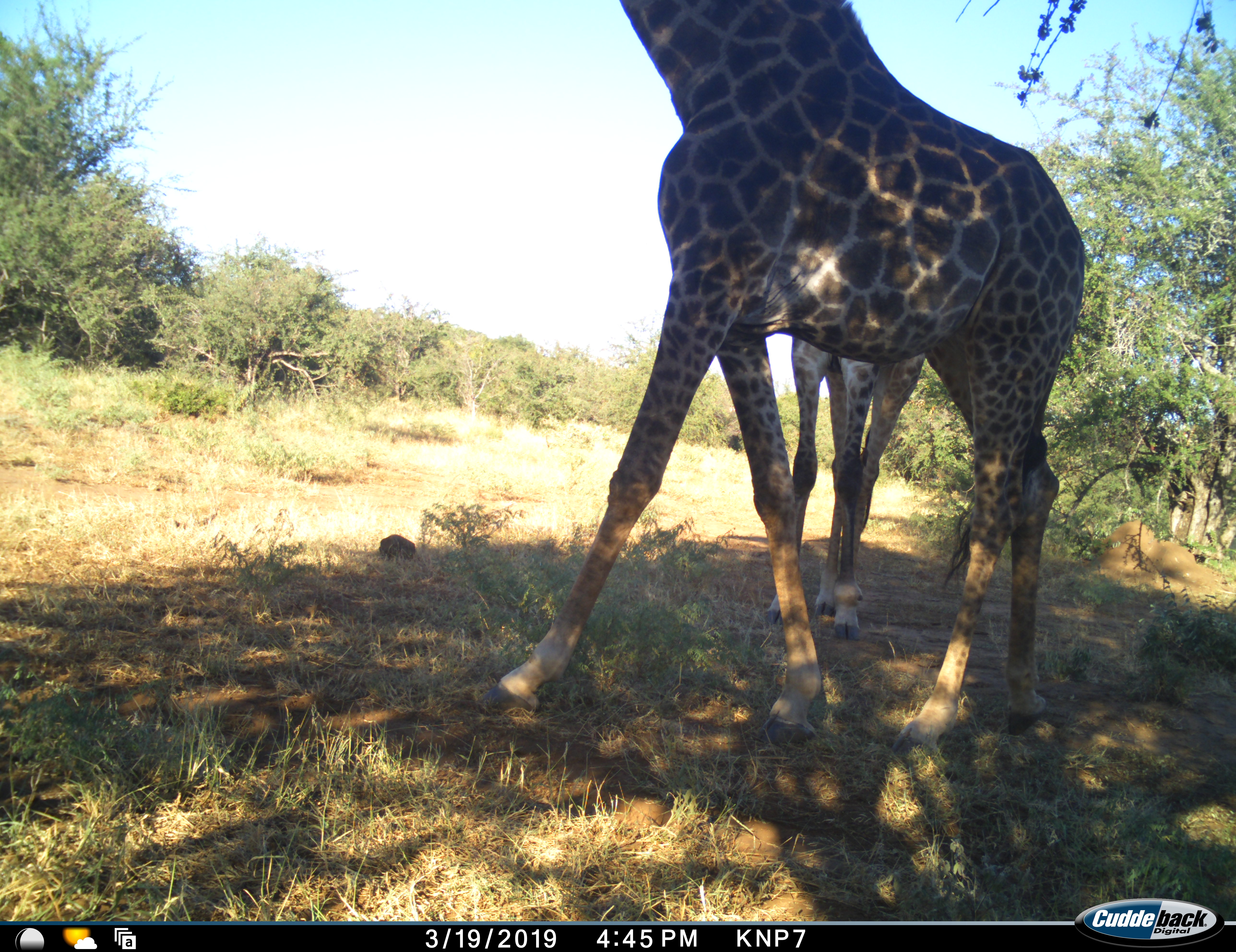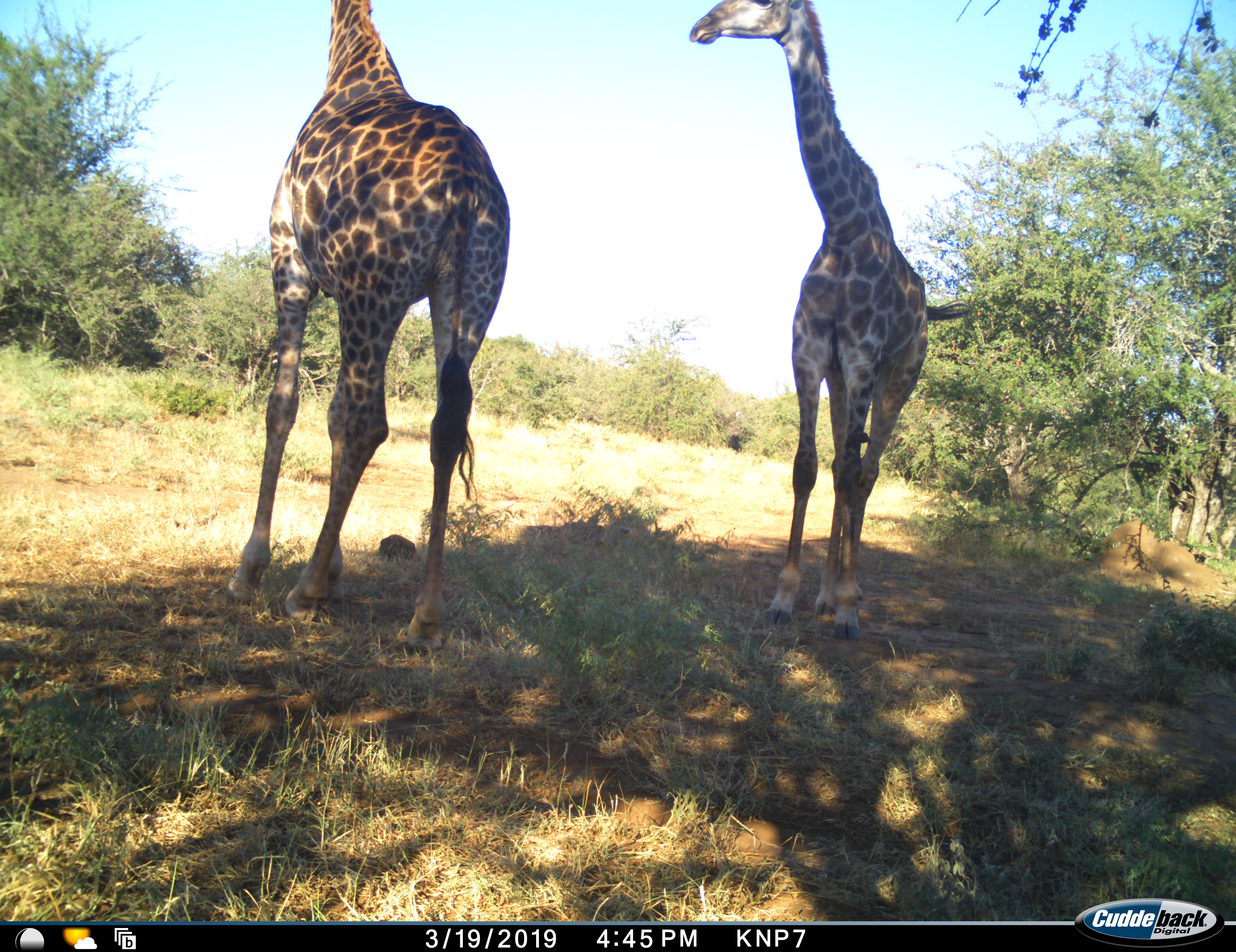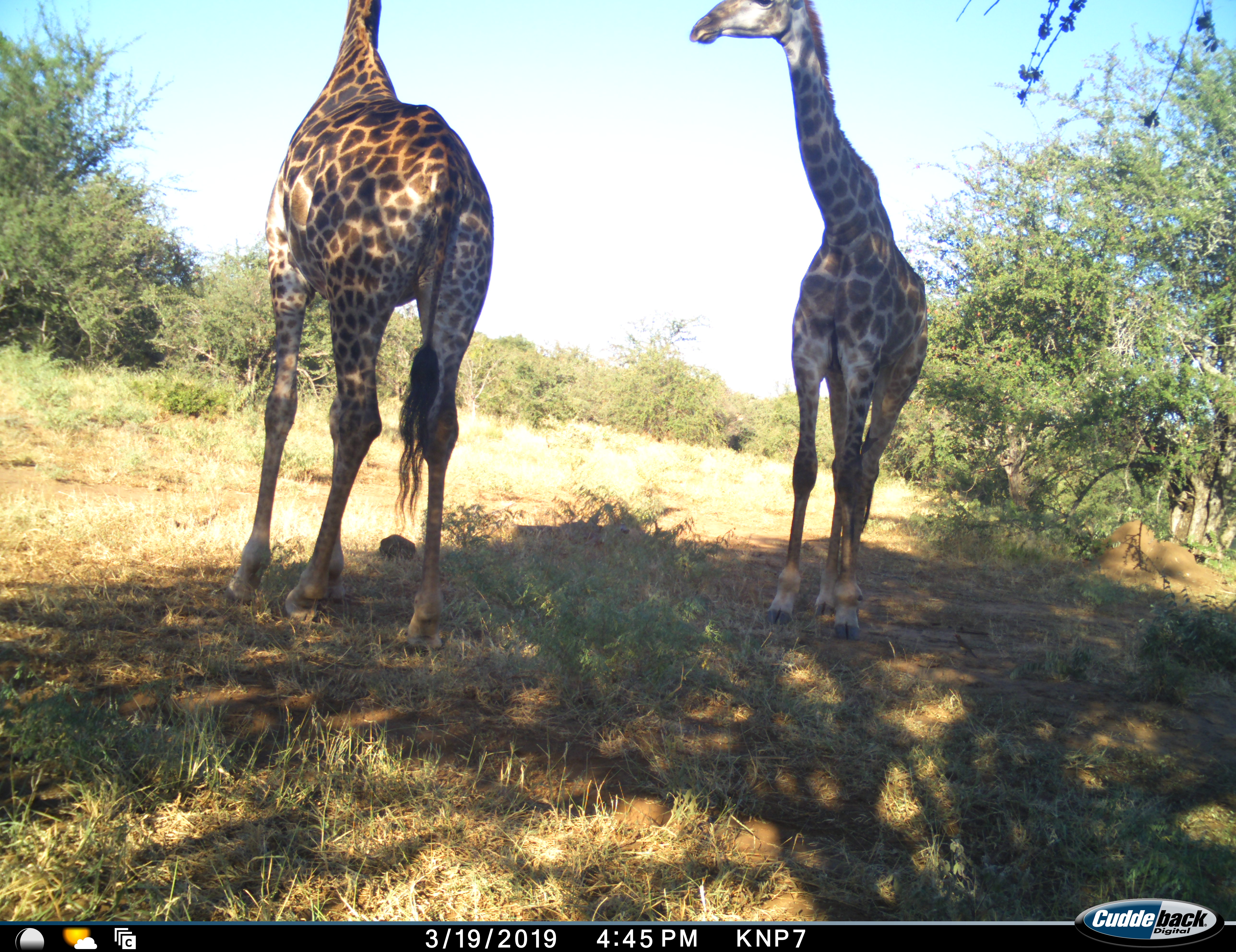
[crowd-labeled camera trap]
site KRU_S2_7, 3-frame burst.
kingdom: Animalia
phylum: Chordata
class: Mammalia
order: Artiodactyla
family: Giraffidae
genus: Giraffa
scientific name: Giraffa camelopardalis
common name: giraffe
Giraffe (Giraffa camelopardalis), count 2. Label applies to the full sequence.